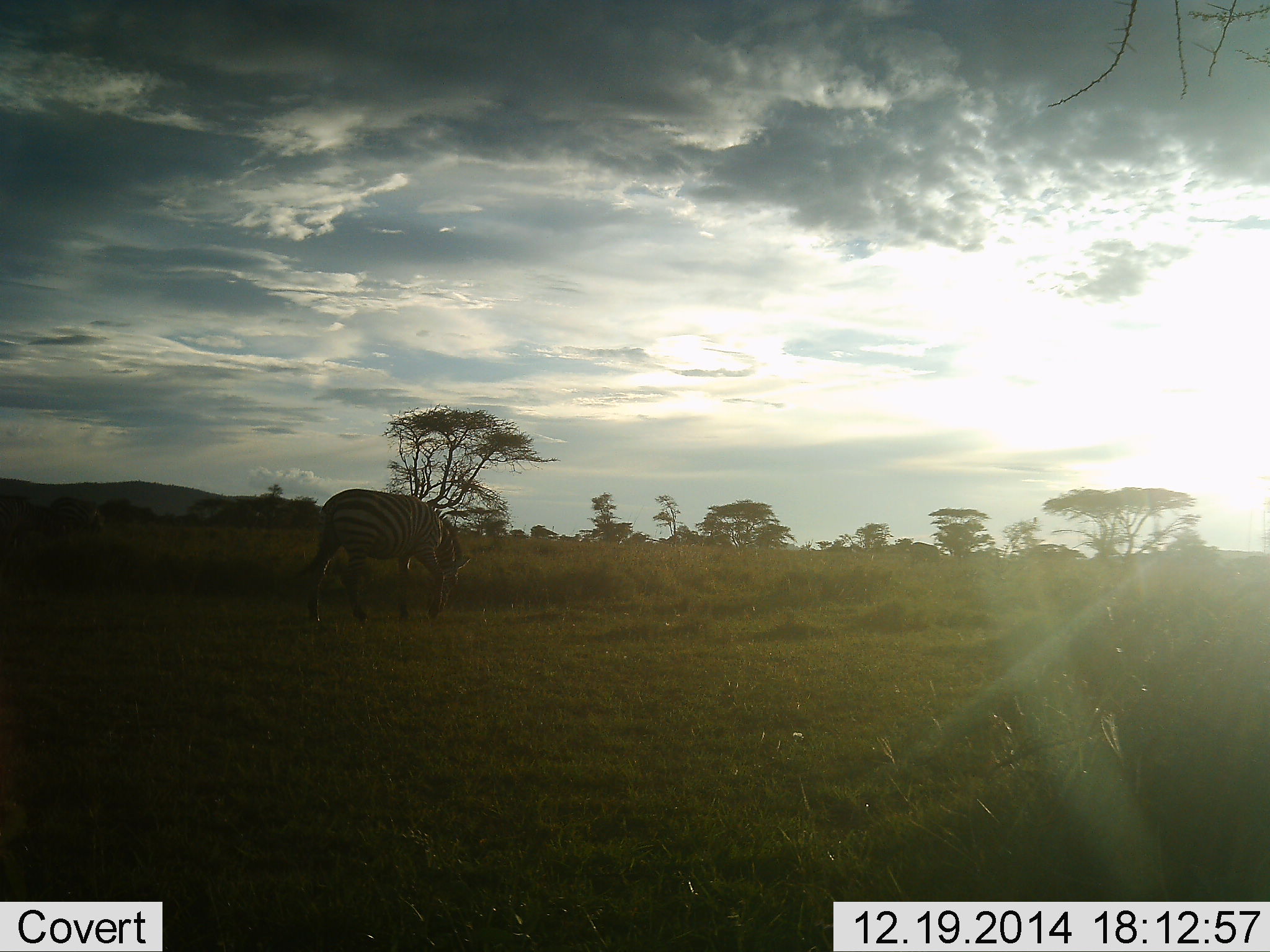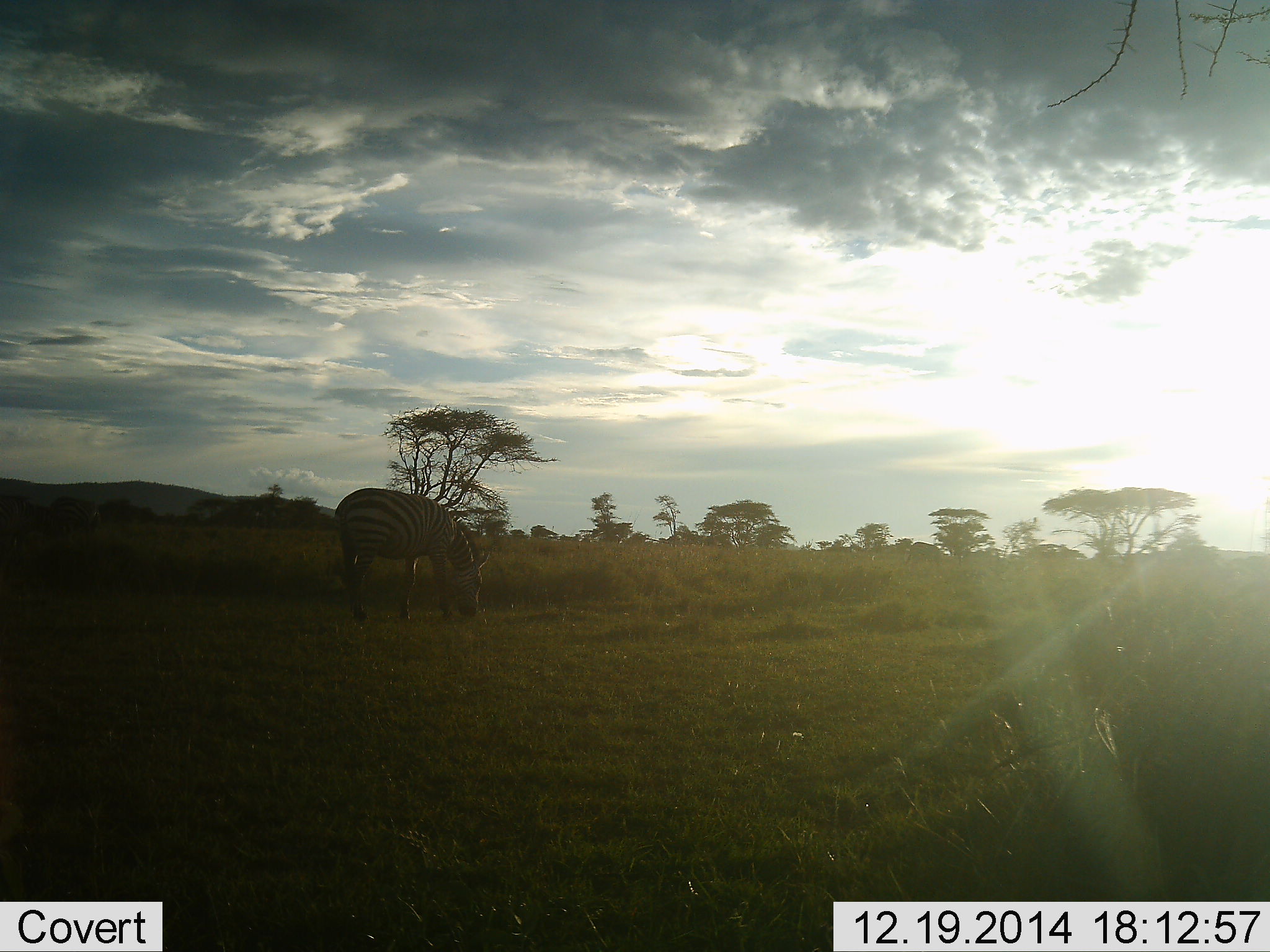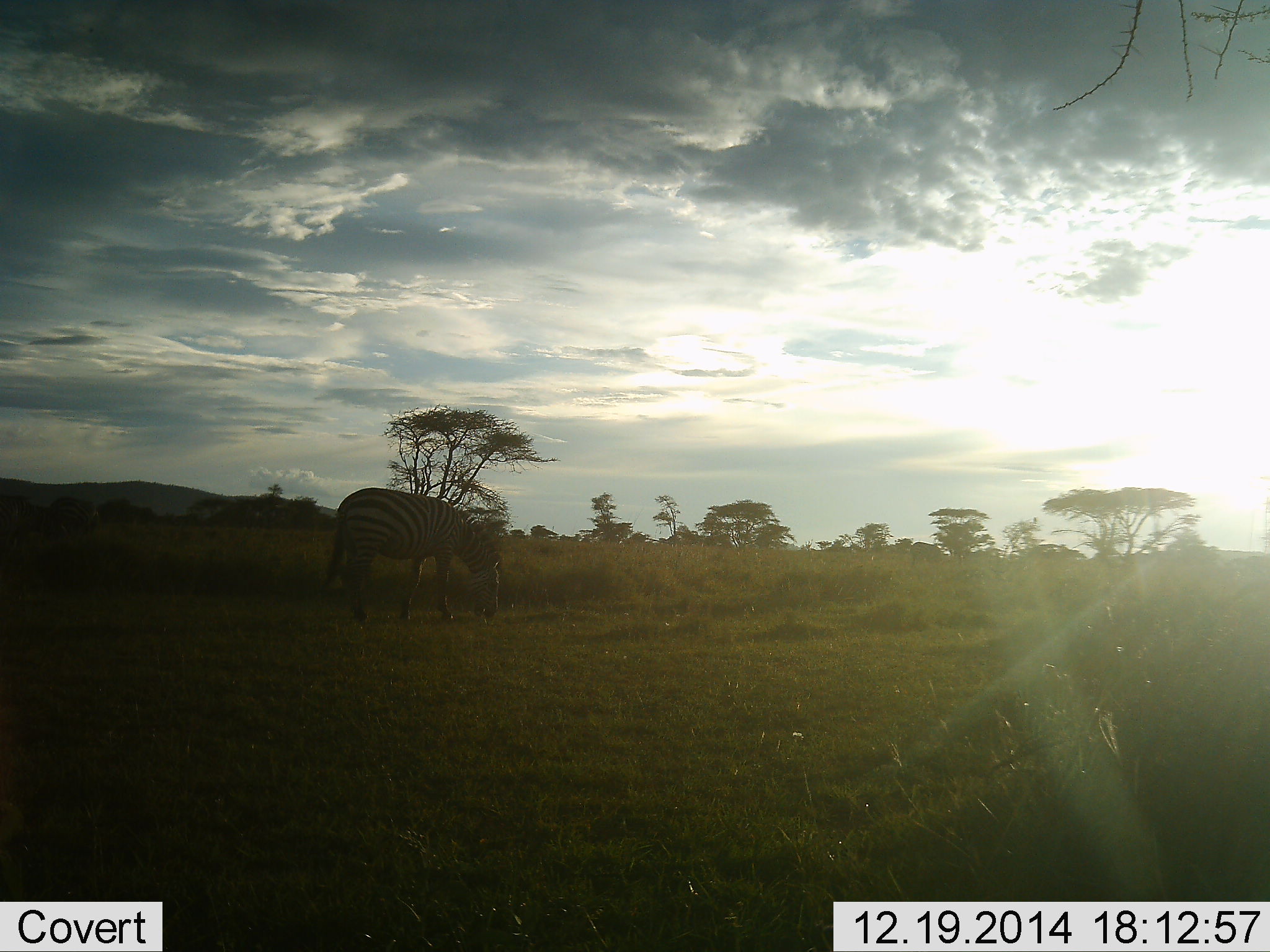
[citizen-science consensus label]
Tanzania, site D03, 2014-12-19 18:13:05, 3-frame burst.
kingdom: Animalia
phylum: Chordata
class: Mammalia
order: Perissodactyla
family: Equidae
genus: Equus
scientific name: Equus quagga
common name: plains zebra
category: zebra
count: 1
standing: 10%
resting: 0%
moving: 20%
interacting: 0%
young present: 0%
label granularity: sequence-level